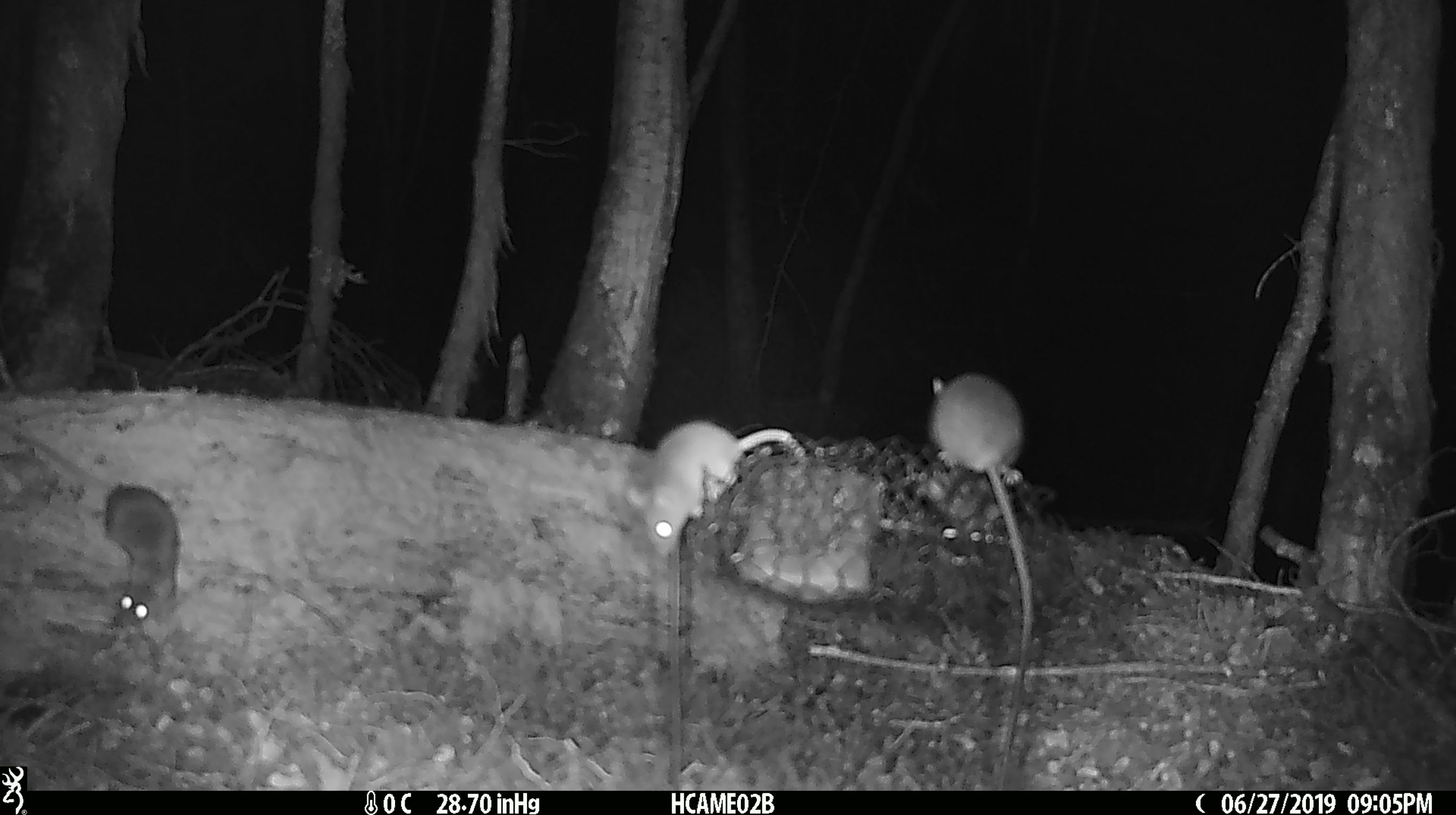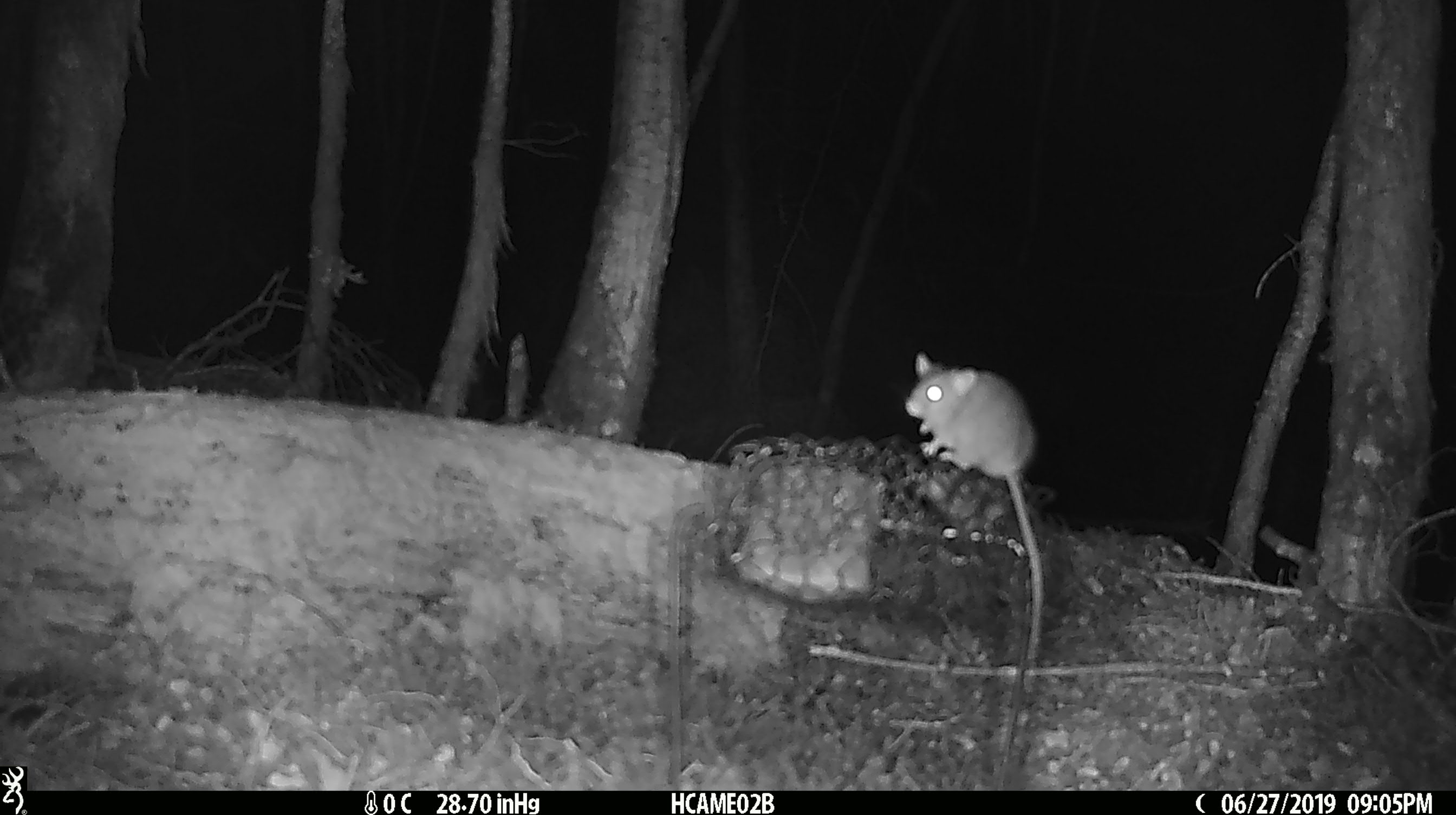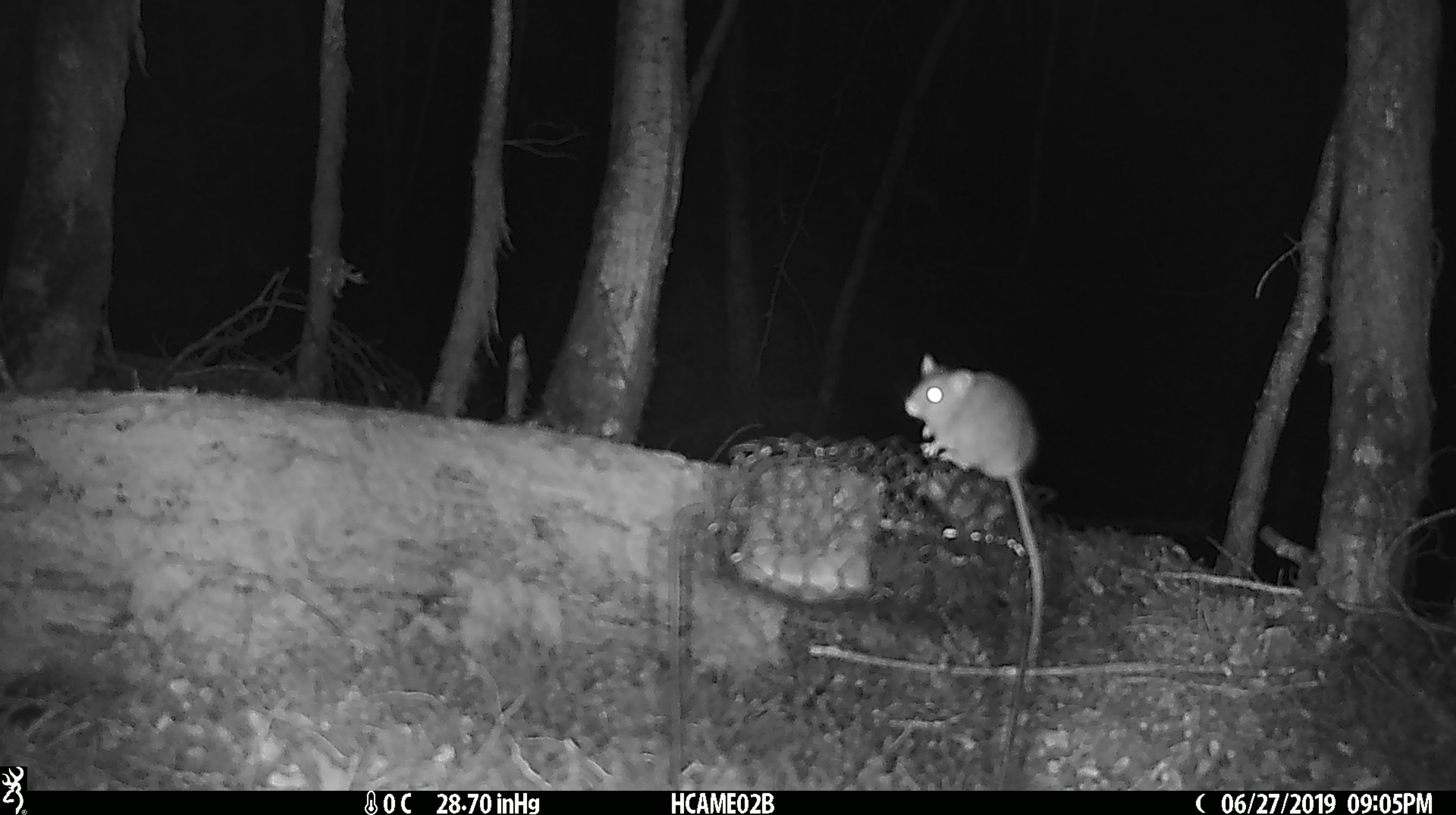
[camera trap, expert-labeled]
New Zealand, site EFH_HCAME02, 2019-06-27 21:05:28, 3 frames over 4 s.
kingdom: Animalia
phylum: Chordata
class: Mammalia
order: Rodentia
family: Muridae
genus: Mus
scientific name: Mus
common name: mouse